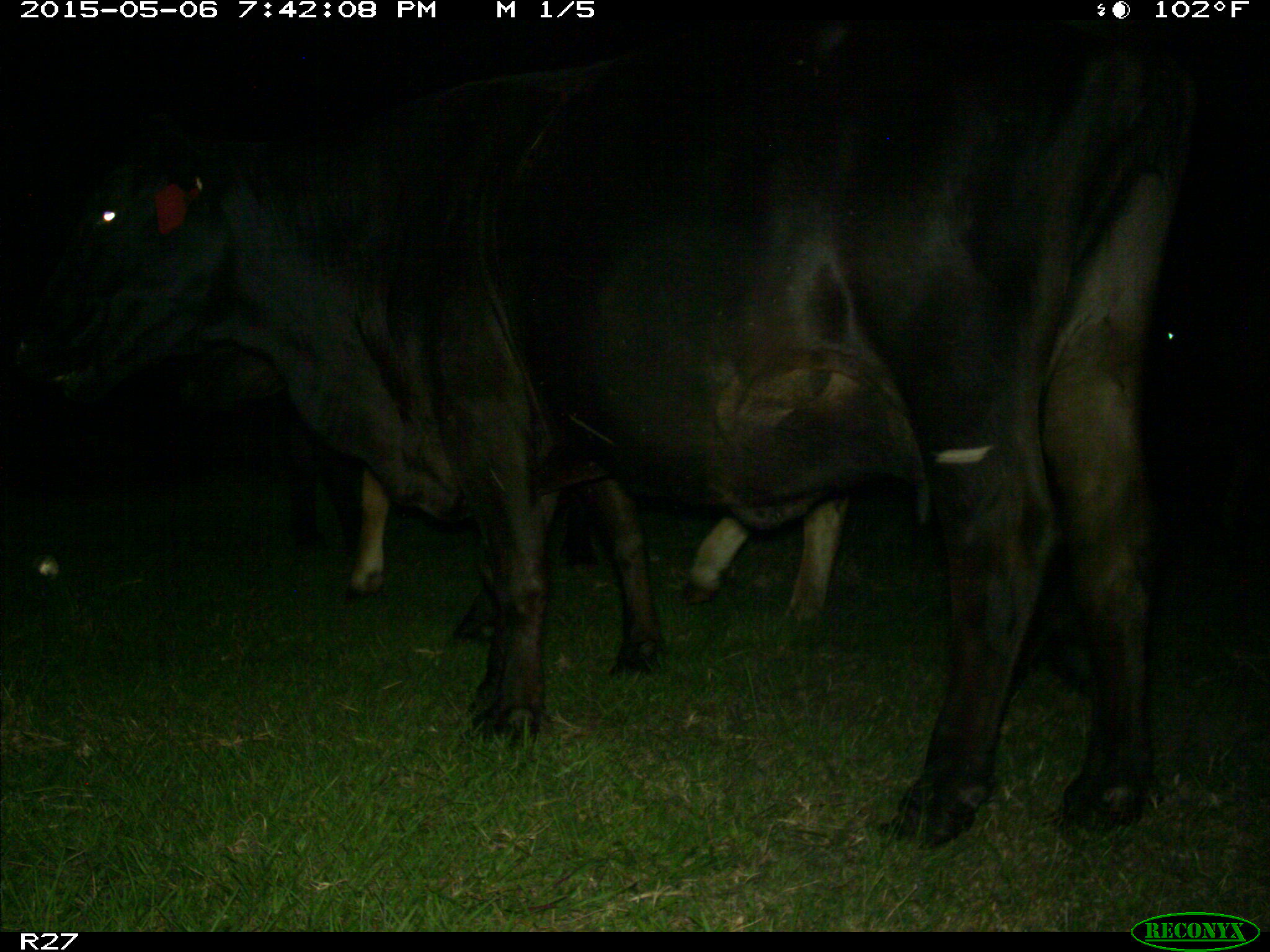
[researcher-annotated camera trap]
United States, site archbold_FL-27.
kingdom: Animalia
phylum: Chordata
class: Mammalia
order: Artiodactyla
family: Bovidae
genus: Bos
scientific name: Bos taurus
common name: domestic cow